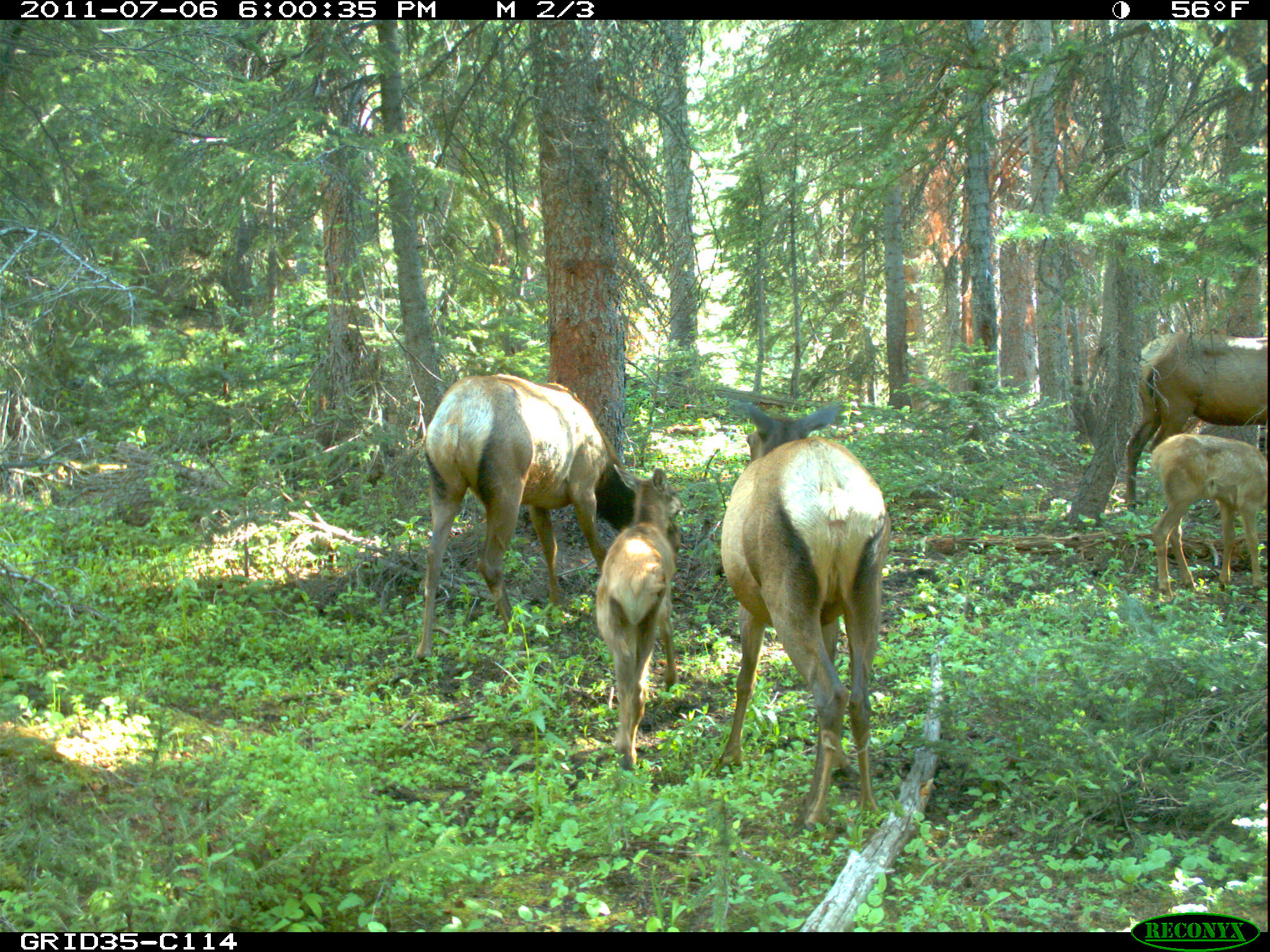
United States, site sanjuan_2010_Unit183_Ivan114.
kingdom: Animalia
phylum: Chordata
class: Mammalia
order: Artiodactyla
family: Cervidae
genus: Cervus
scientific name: Cervus elaphus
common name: red deer